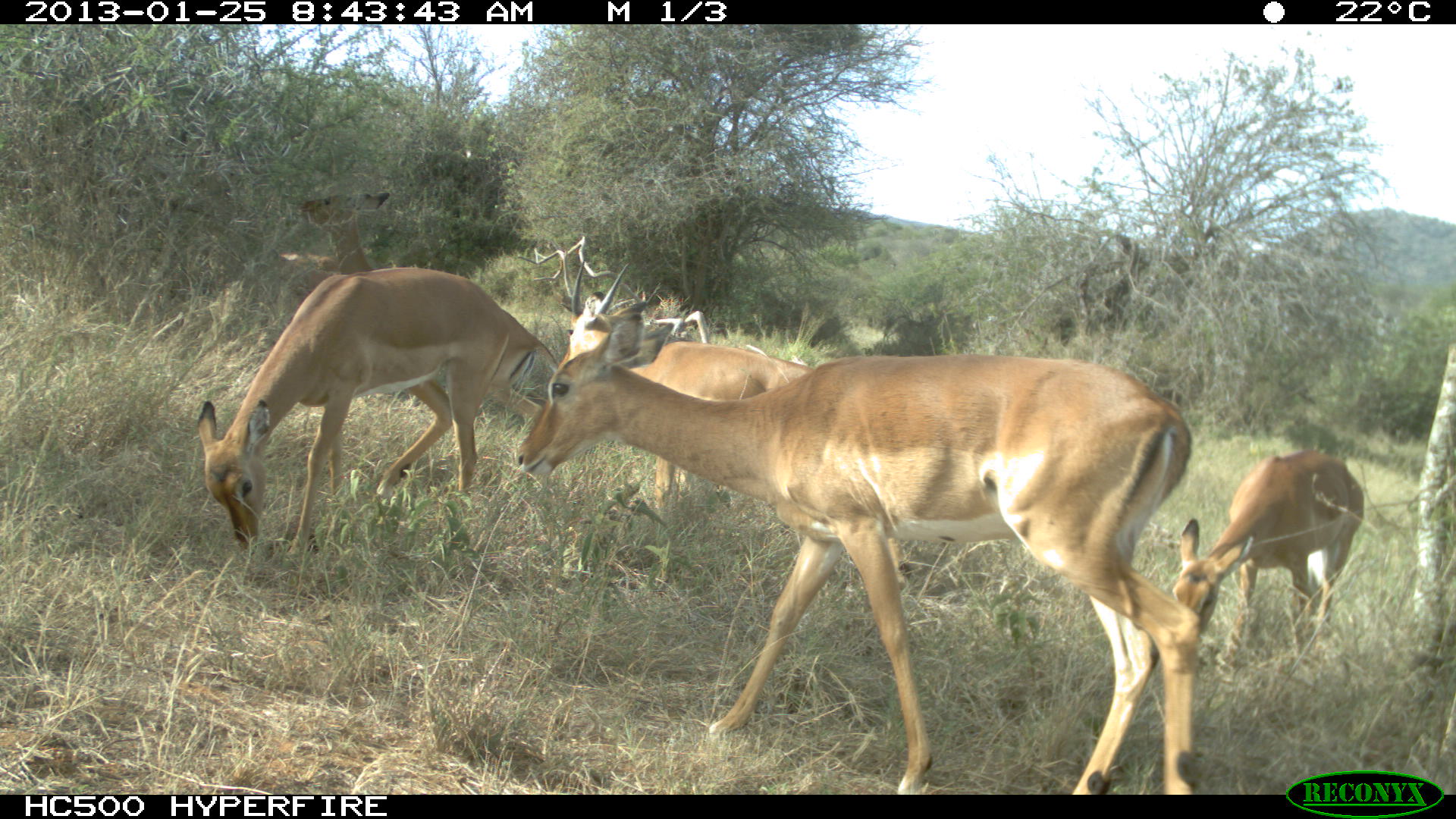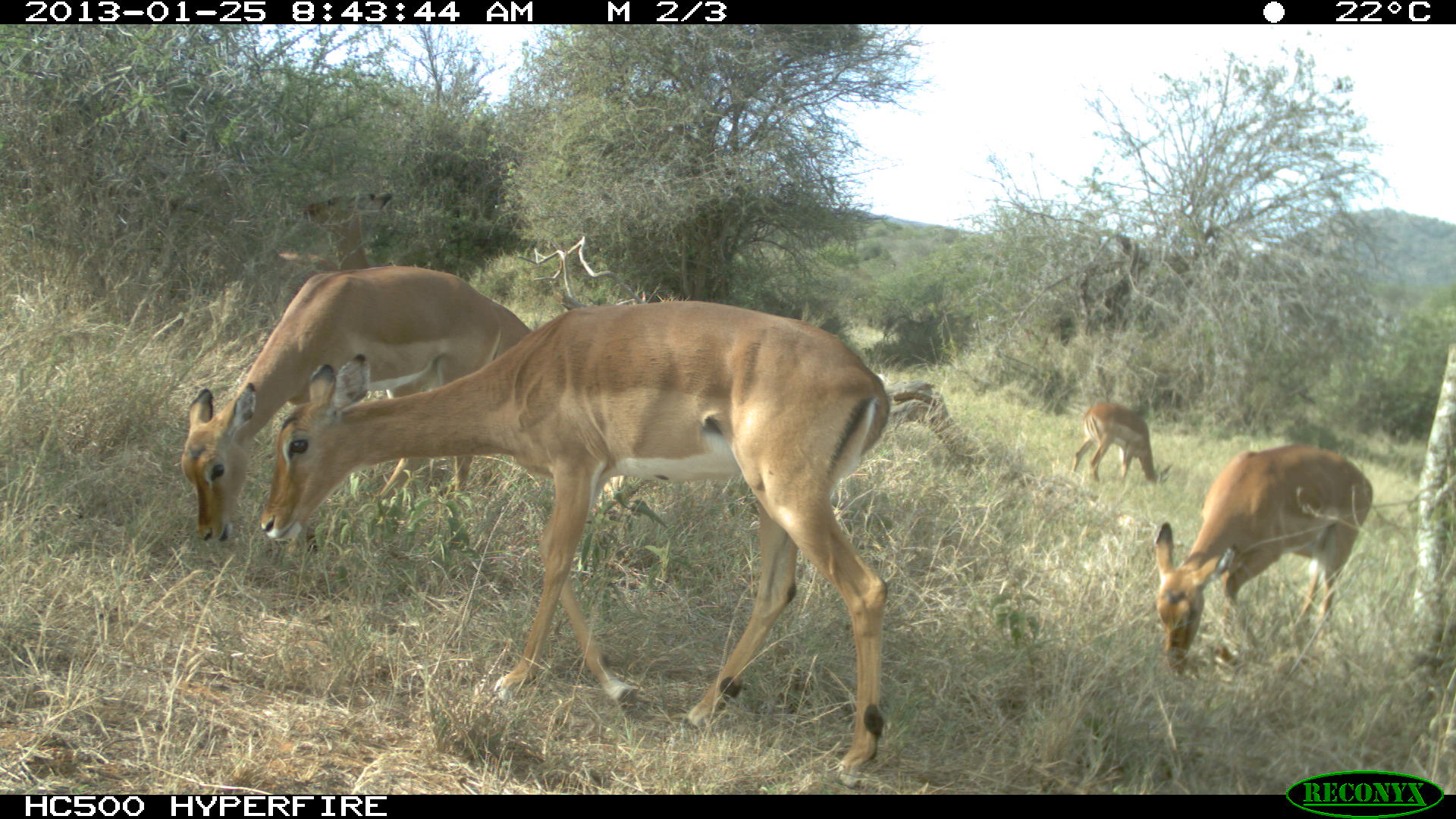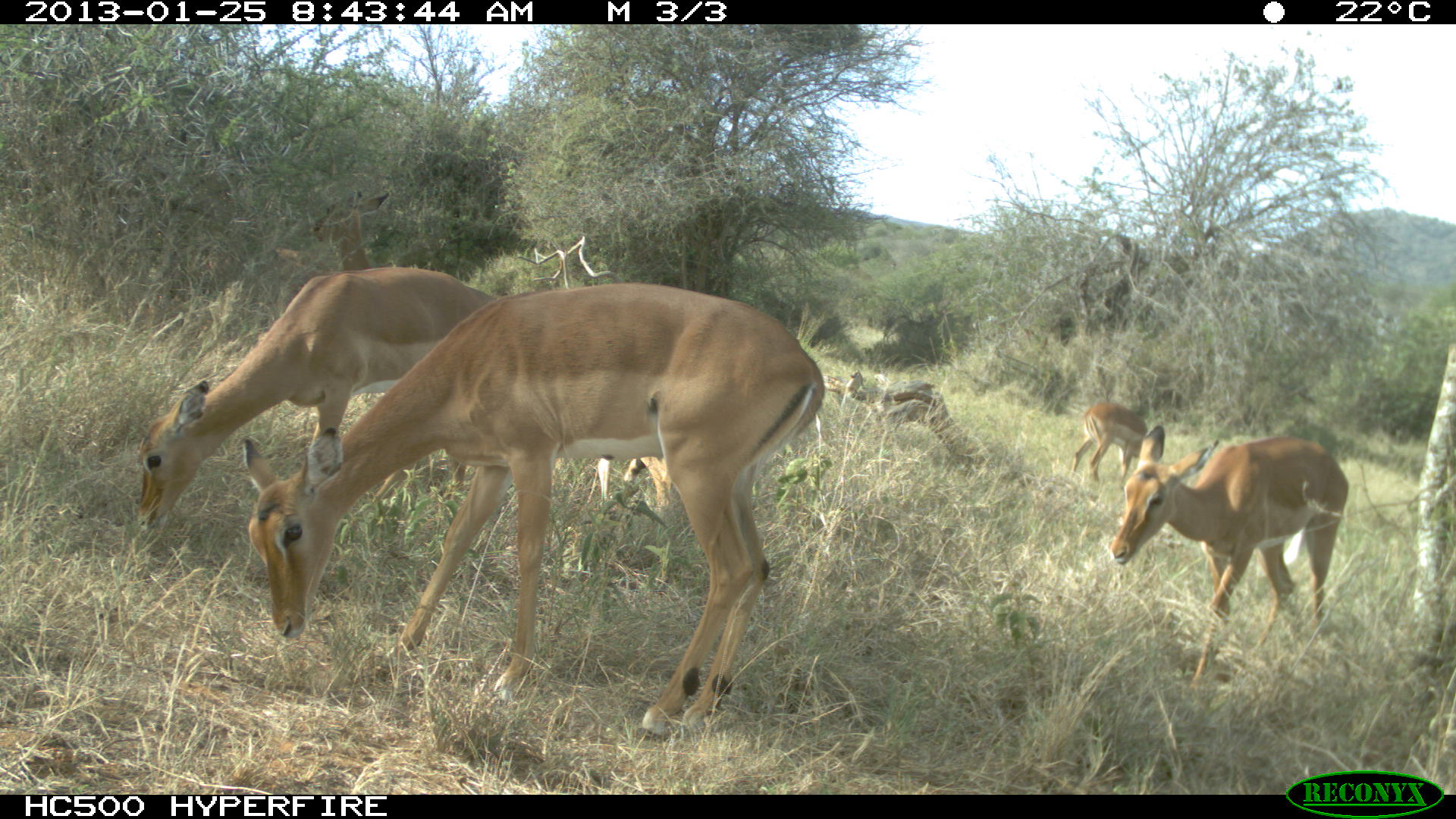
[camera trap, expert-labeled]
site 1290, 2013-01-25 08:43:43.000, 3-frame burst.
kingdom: Animalia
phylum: Chordata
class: Mammalia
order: Artiodactyla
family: Bovidae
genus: Aepyceros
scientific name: Aepyceros melampus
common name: impala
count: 5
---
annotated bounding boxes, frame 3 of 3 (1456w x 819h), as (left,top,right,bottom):
aepyceros melampus: (243,285,823,739); (131,264,506,528); (1114,438,1339,617); (1074,389,1156,484)